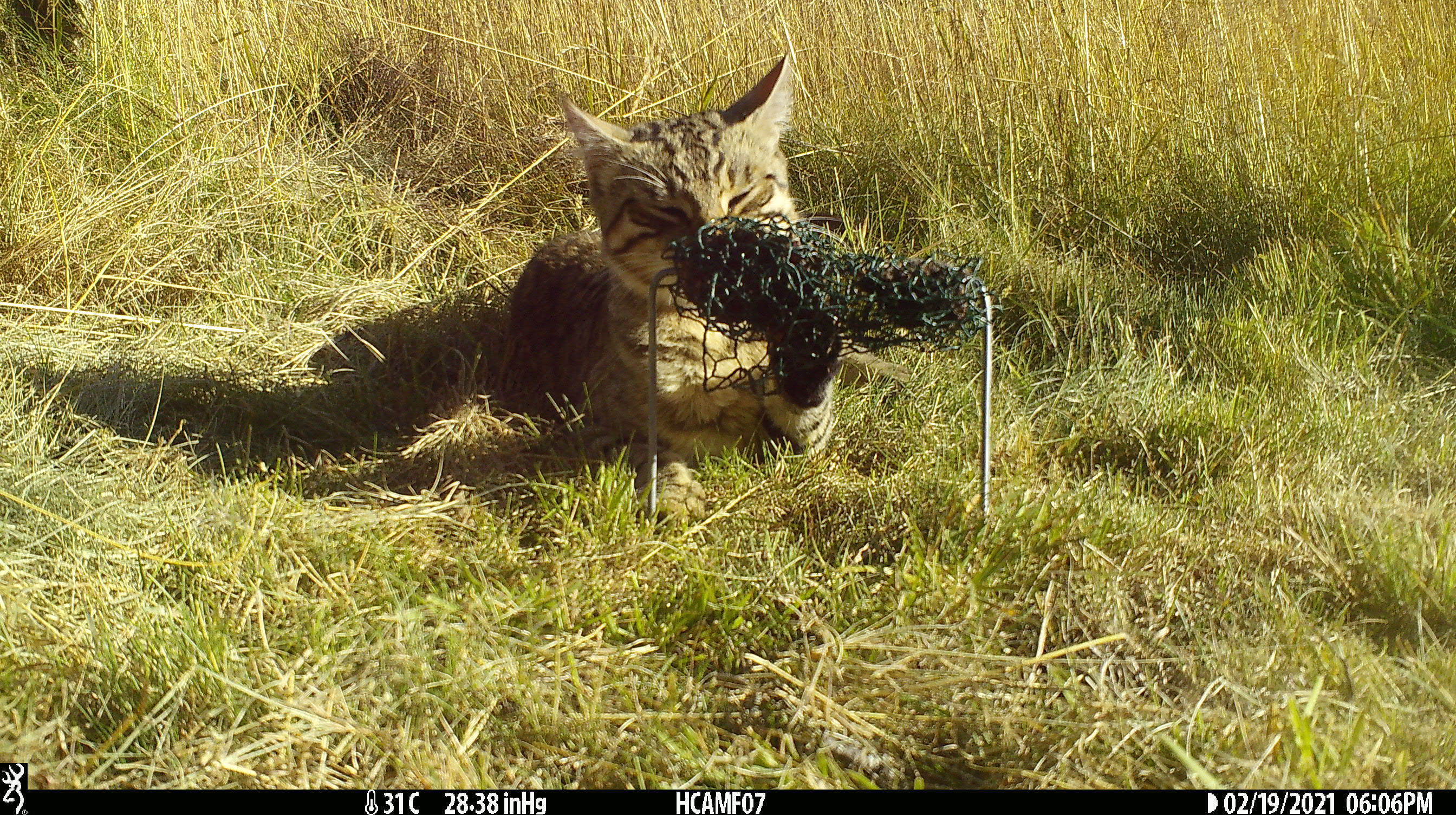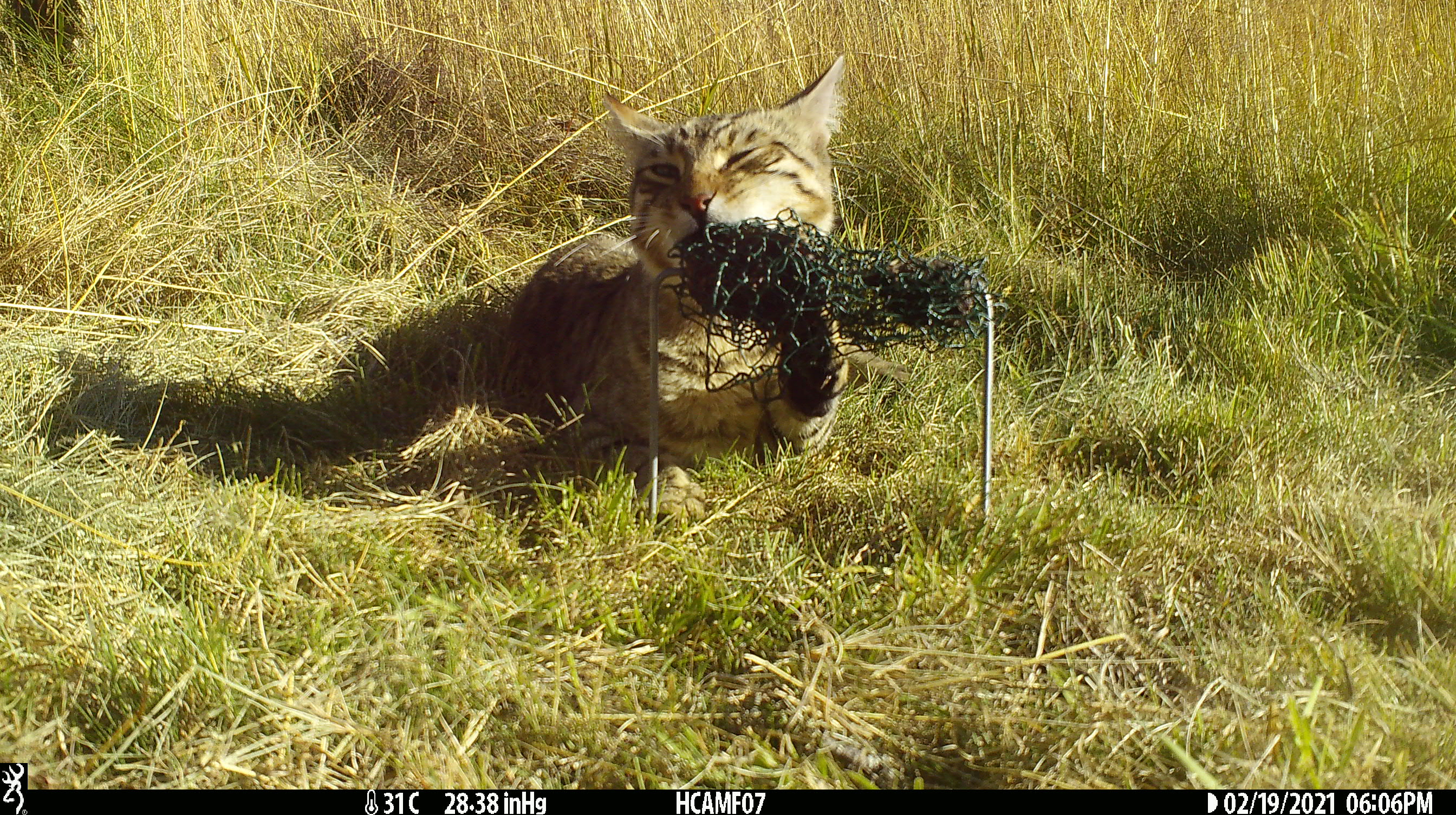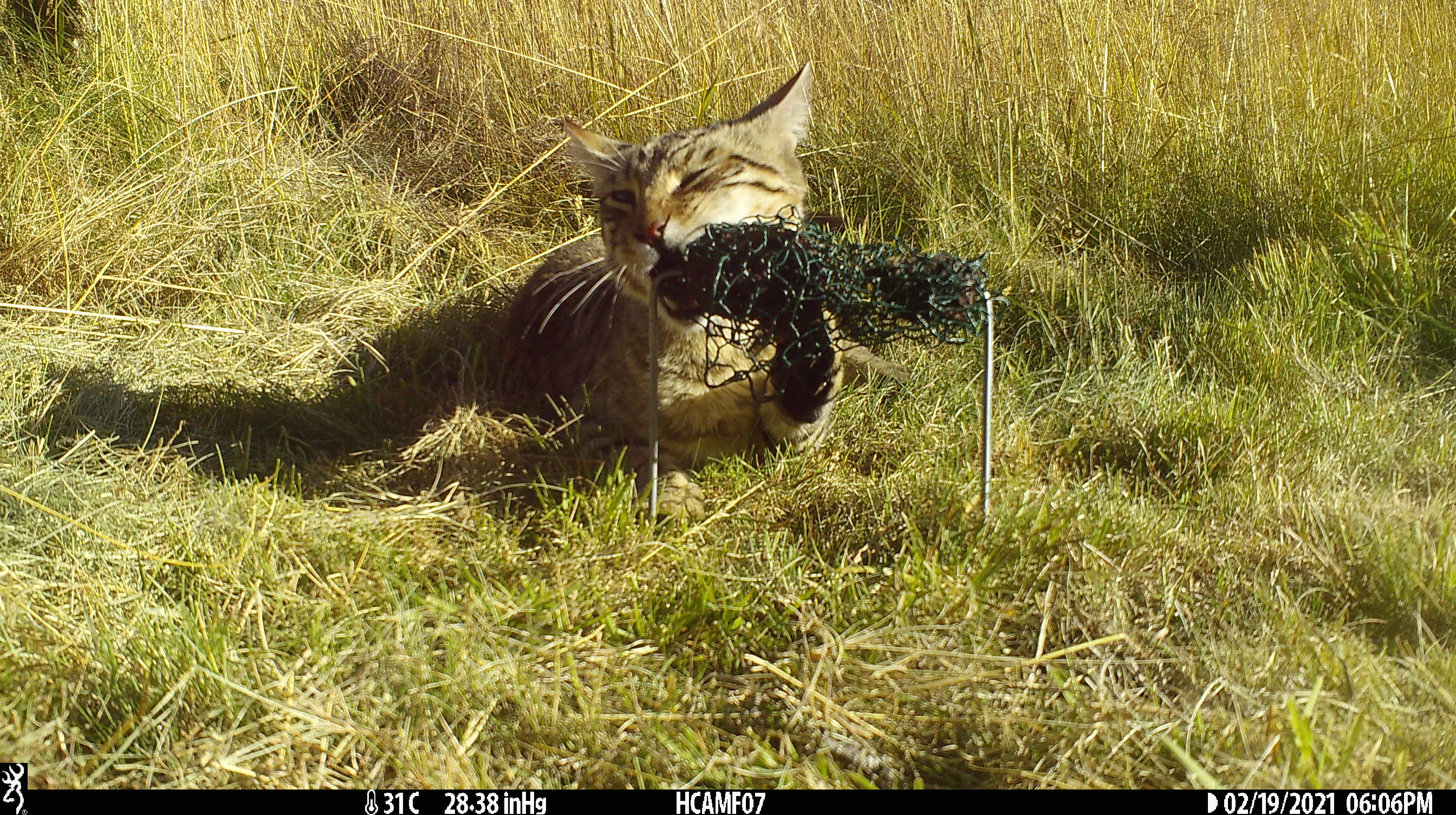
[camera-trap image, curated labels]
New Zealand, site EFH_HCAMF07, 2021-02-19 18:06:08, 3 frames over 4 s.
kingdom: Animalia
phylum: Chordata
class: Mammalia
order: Carnivora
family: Felidae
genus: Felis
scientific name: Felis catus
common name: domestic cat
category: cat